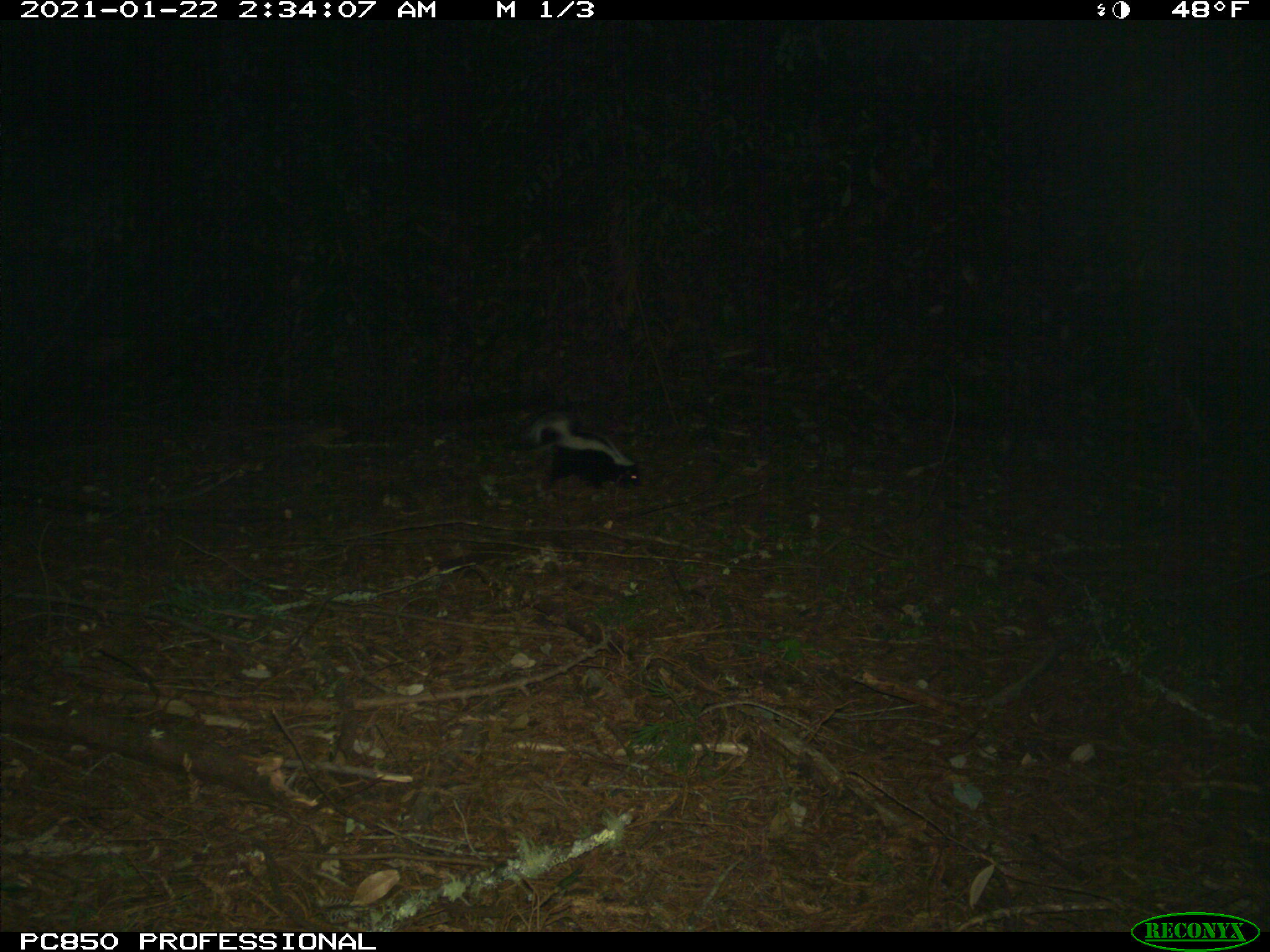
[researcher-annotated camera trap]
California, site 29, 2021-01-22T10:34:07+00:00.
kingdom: Animalia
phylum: Chordata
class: Mammalia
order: Carnivora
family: Mephitidae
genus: Mephitis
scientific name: Mephitis mephitis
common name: striped skunk